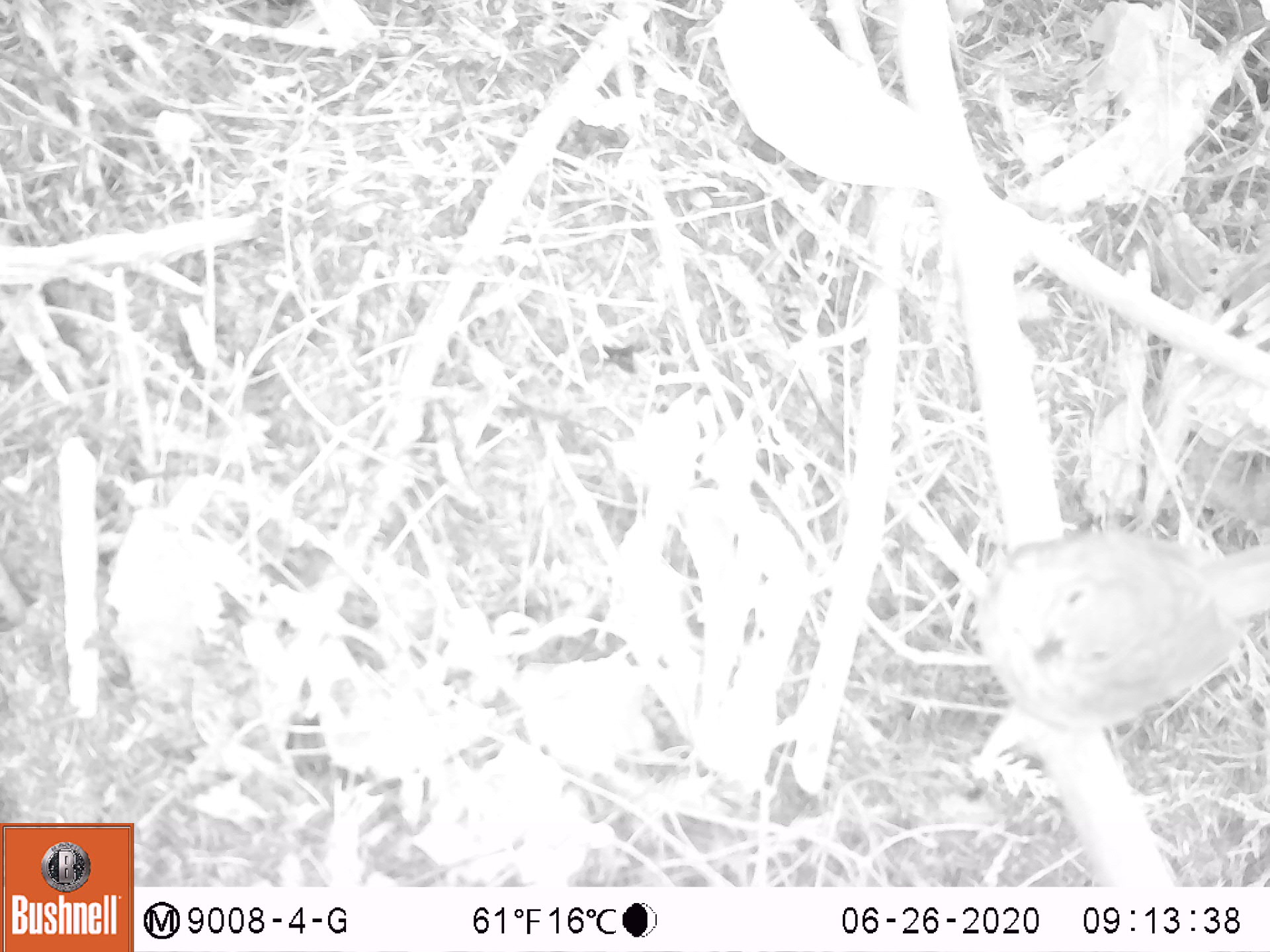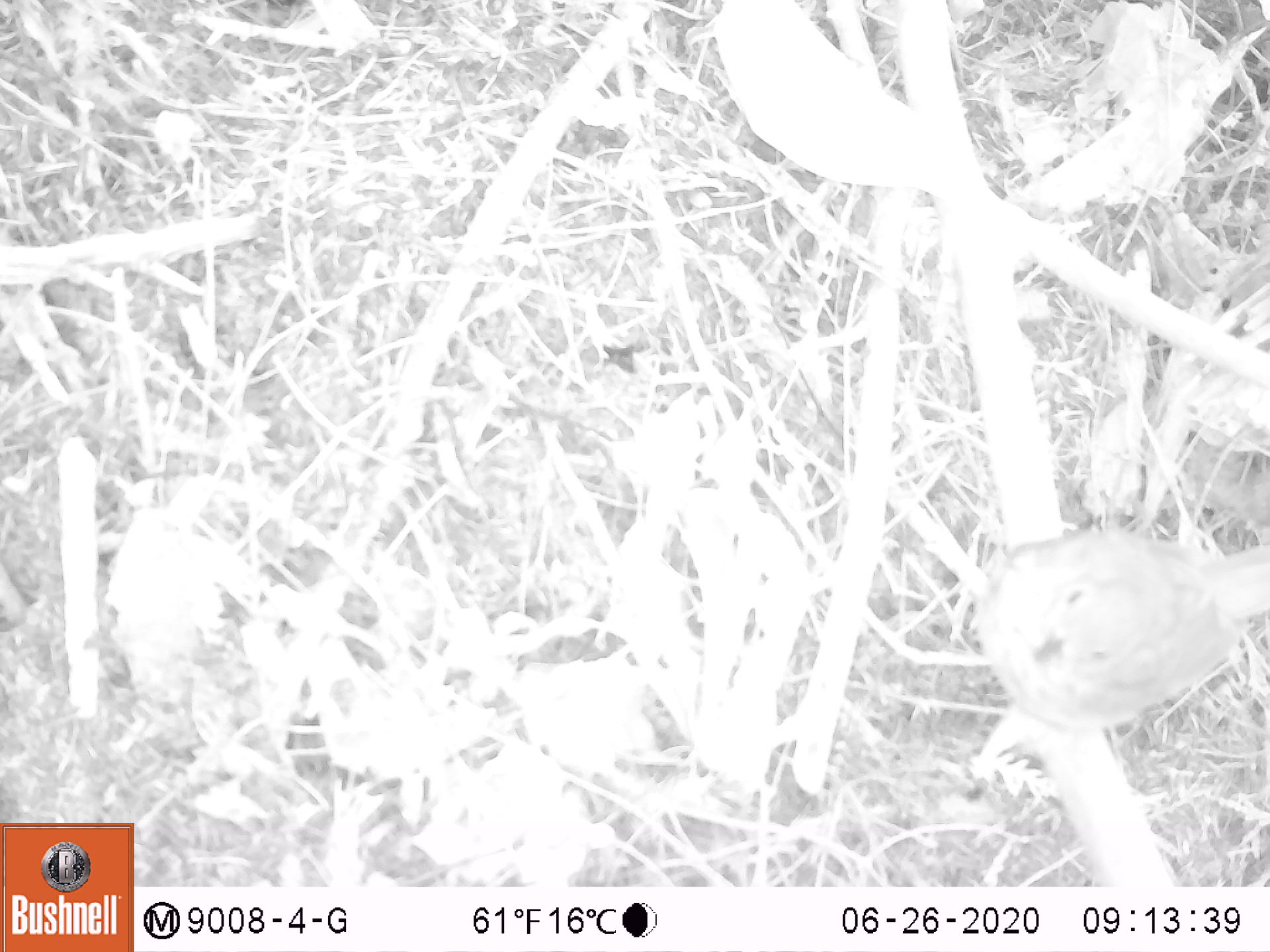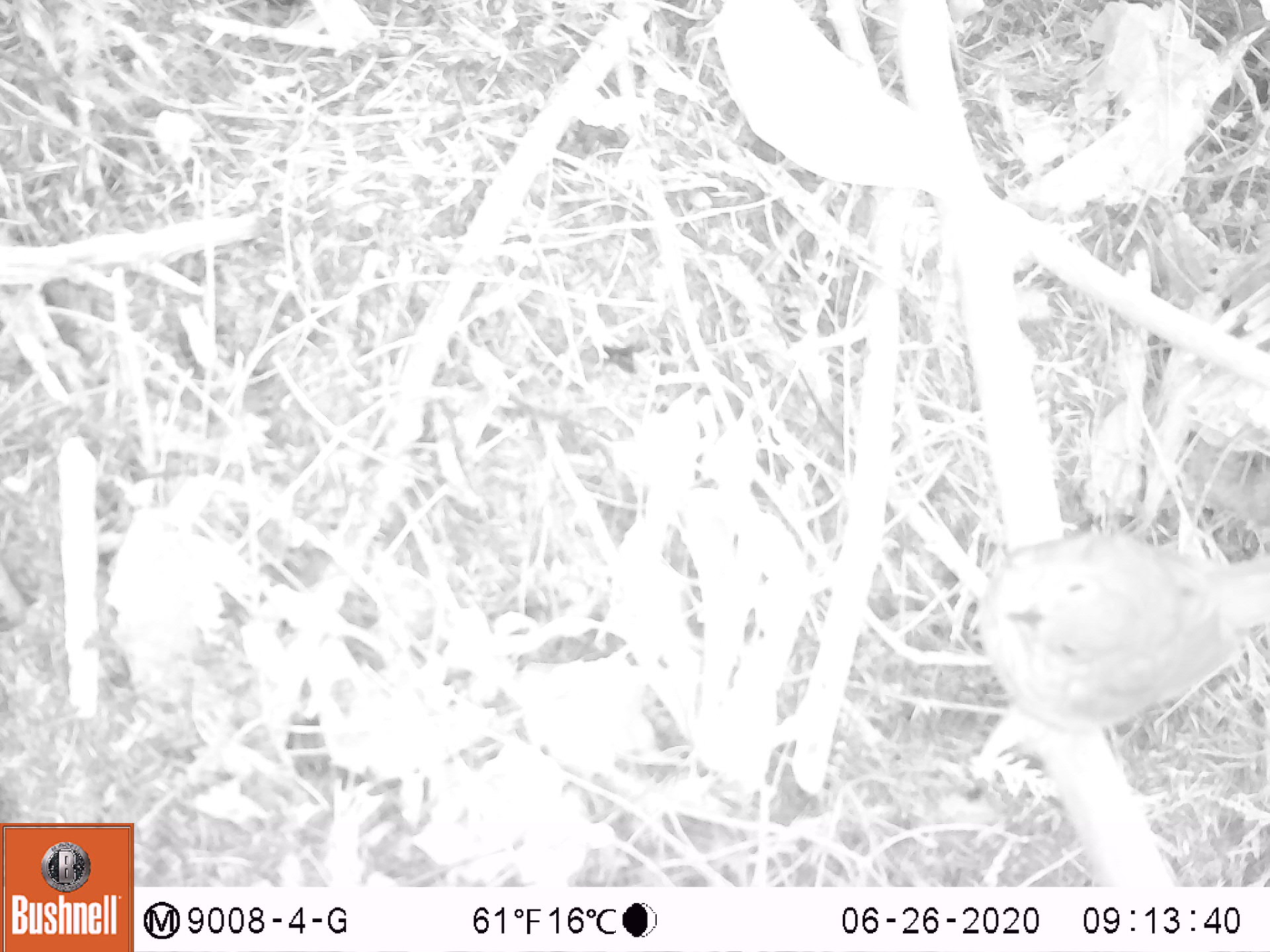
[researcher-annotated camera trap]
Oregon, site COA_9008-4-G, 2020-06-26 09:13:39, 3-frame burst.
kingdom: Animalia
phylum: Chordata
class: Aves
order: Passeriformes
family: Turdidae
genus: Catharus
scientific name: Catharus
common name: brown thrushes and nightingale-thrushes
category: catharus species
Catharus species (brown thrushes and nightingale-thrushes) (Catharus).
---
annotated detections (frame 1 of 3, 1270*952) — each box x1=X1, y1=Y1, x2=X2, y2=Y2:
catharus species: x1=952, y1=503, x2=1268, y2=761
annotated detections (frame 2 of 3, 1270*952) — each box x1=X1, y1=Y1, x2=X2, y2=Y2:
catharus species: x1=954, y1=489, x2=1267, y2=758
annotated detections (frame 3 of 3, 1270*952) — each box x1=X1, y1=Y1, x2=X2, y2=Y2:
catharus species: x1=942, y1=492, x2=1267, y2=765